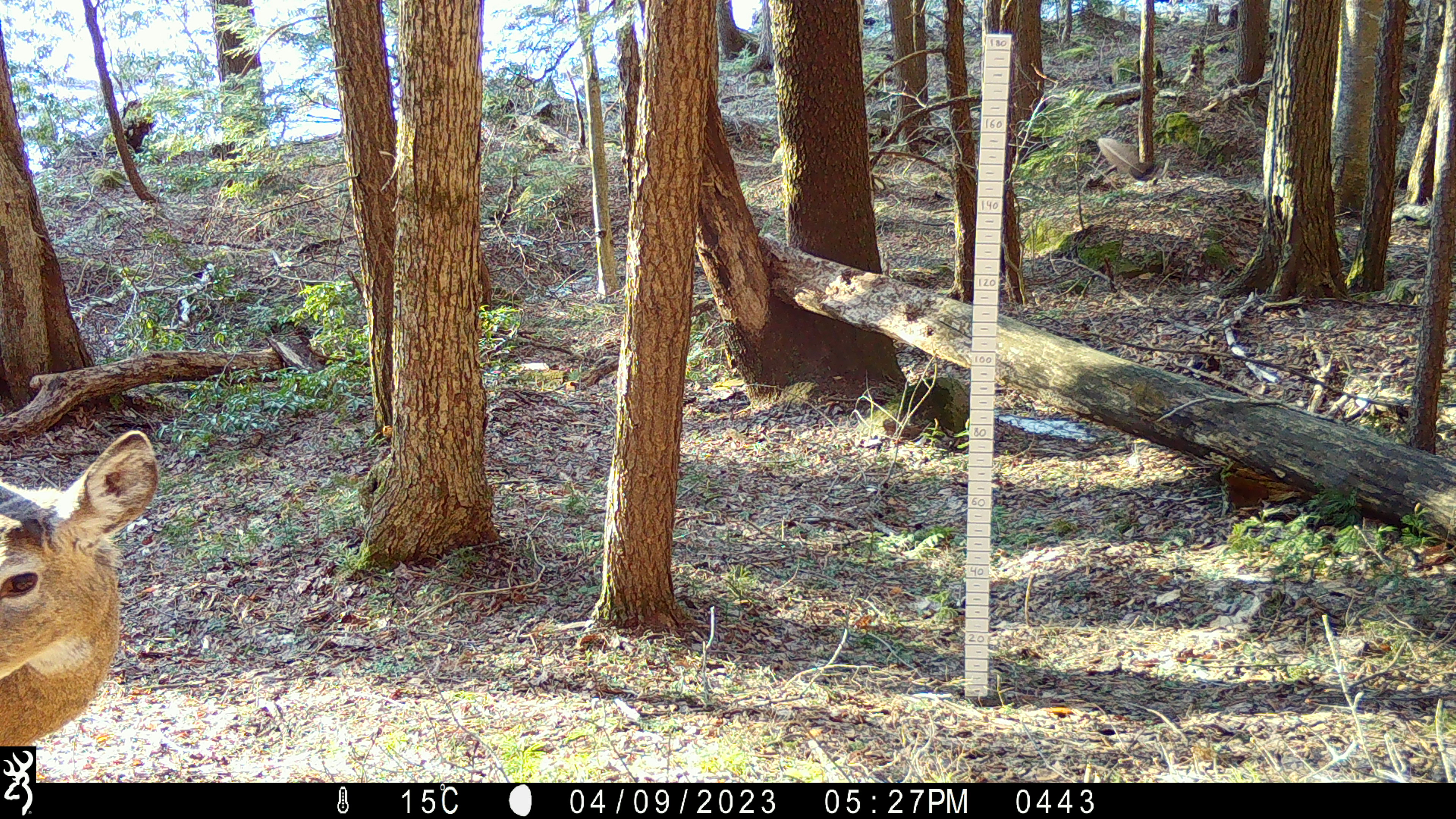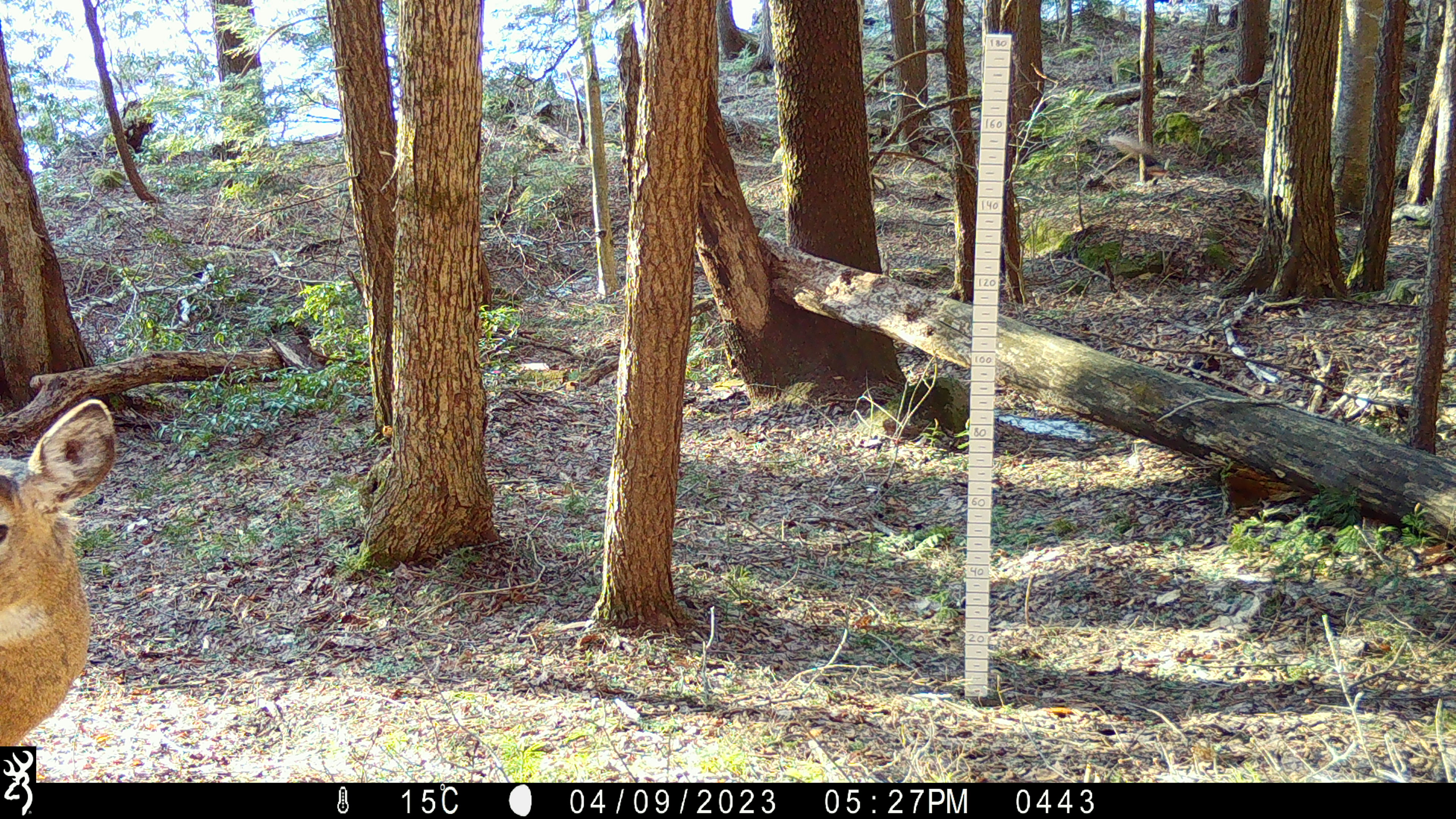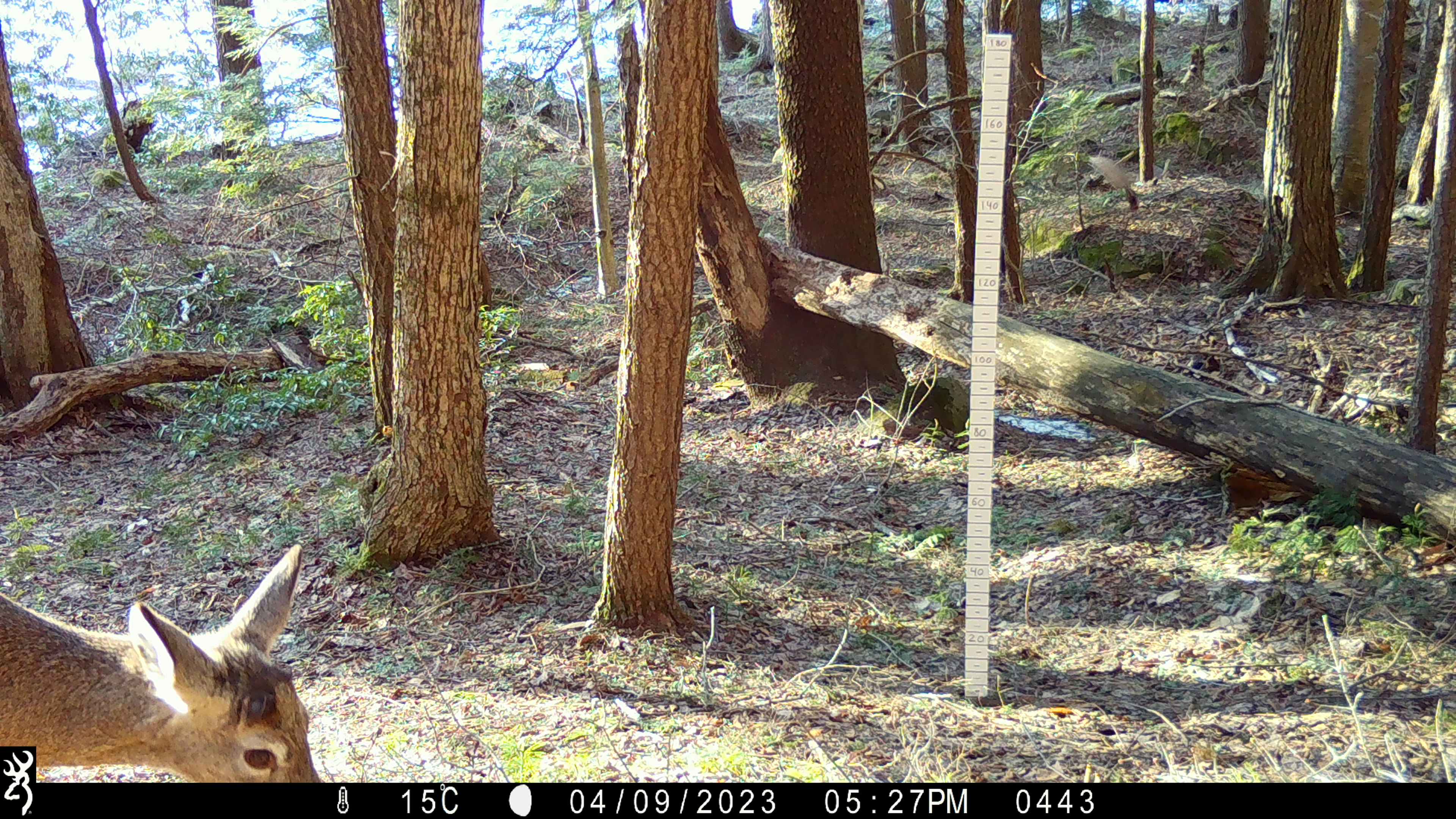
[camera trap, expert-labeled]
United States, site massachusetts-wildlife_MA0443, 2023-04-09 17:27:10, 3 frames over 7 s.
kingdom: Animalia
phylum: Chordata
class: Mammalia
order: Artiodactyla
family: Cervidae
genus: Odocoileus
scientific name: Odocoileus virginianus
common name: white-tailed deer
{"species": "white-tailed deer (Odocoileus virginianus)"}